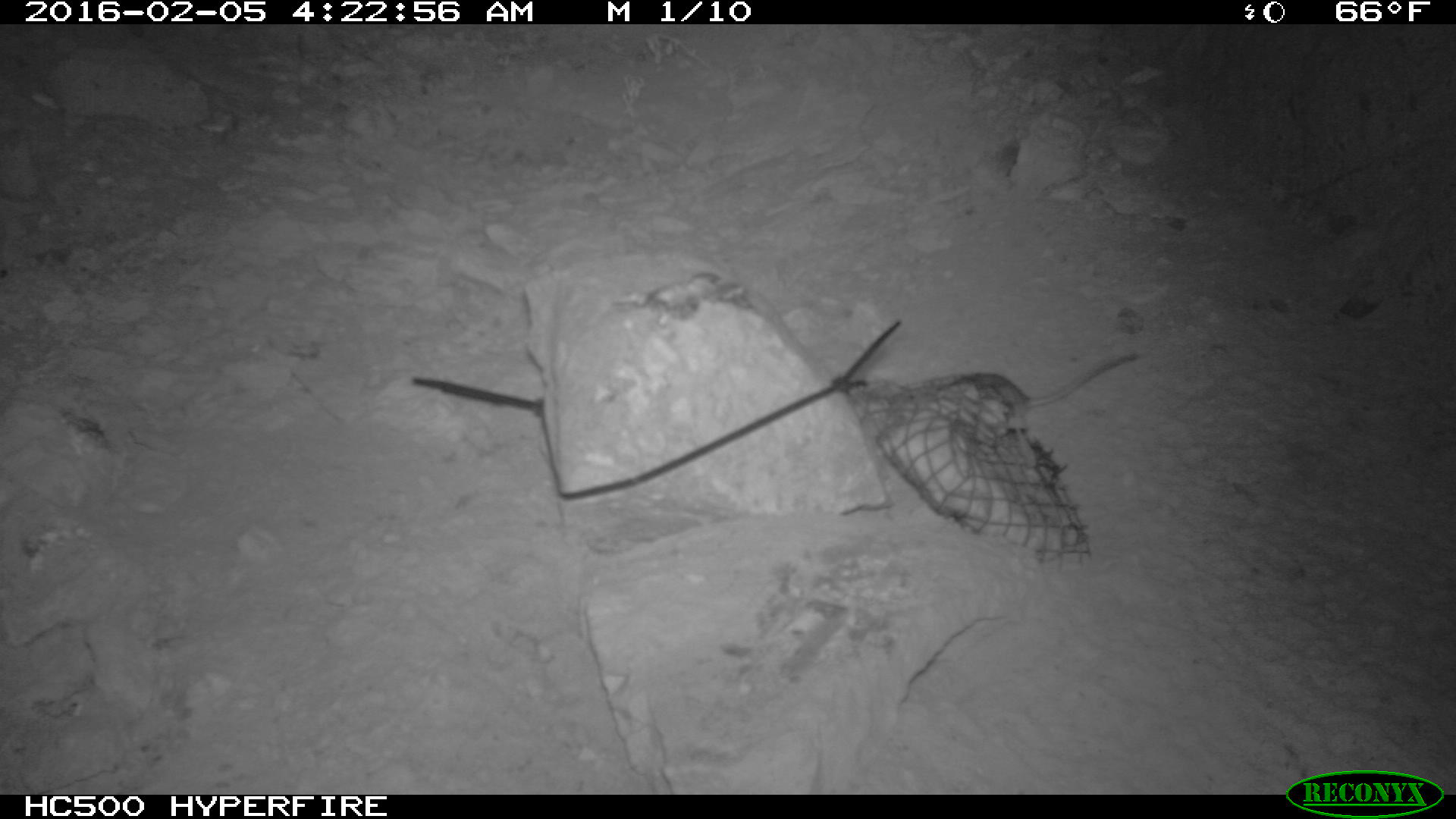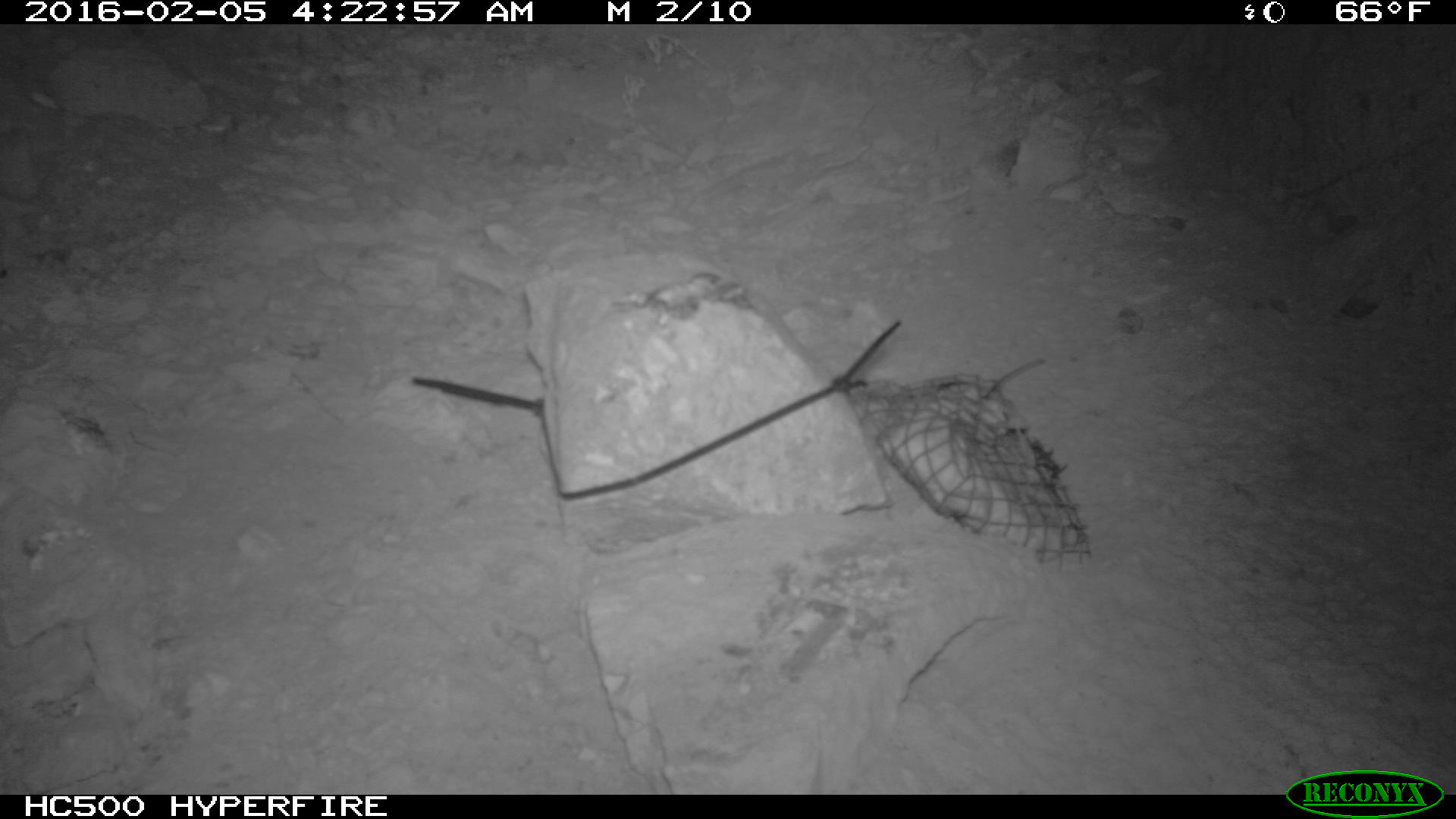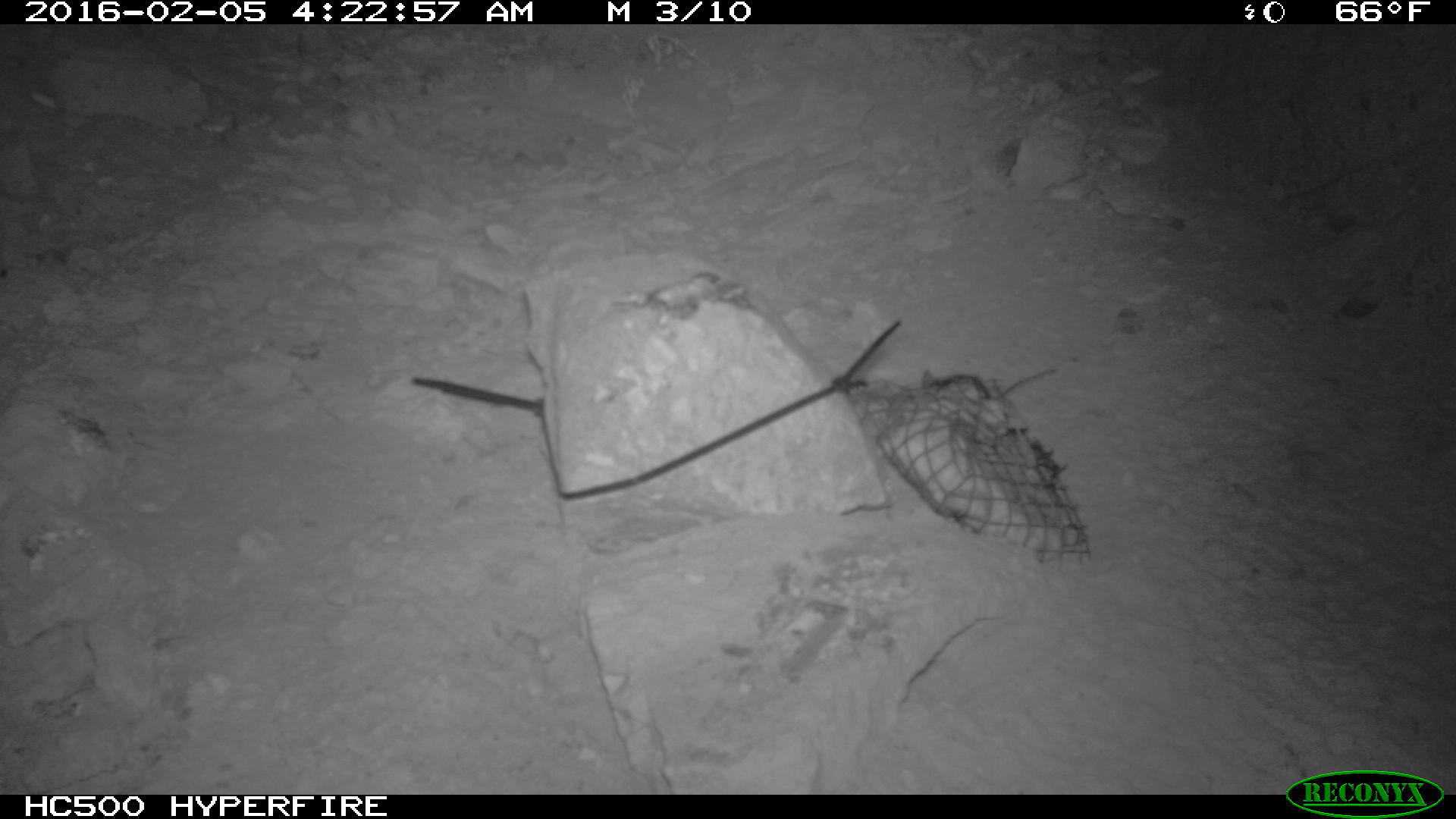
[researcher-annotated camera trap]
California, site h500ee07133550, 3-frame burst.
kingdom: Animalia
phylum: Chordata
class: Mammalia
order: Rodentia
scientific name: Rodentia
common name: rodent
Rodent (Rodentia).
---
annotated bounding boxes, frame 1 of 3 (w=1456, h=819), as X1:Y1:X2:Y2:
rodent: 932:350:1138:424